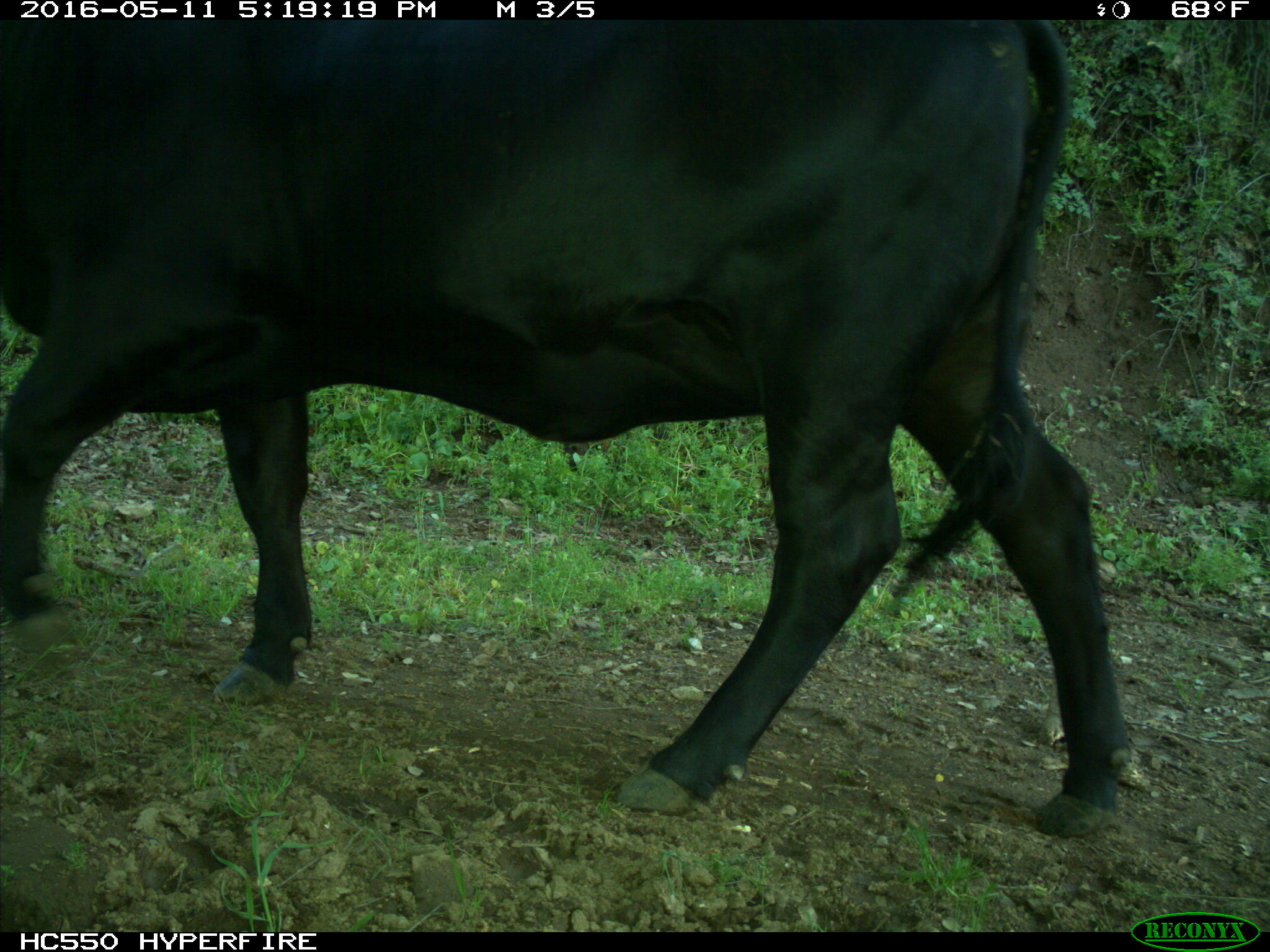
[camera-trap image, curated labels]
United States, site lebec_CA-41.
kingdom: Animalia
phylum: Chordata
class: Mammalia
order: Artiodactyla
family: Bovidae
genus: Bos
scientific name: Bos taurus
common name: domestic cow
Bos taurus (domestic cow).